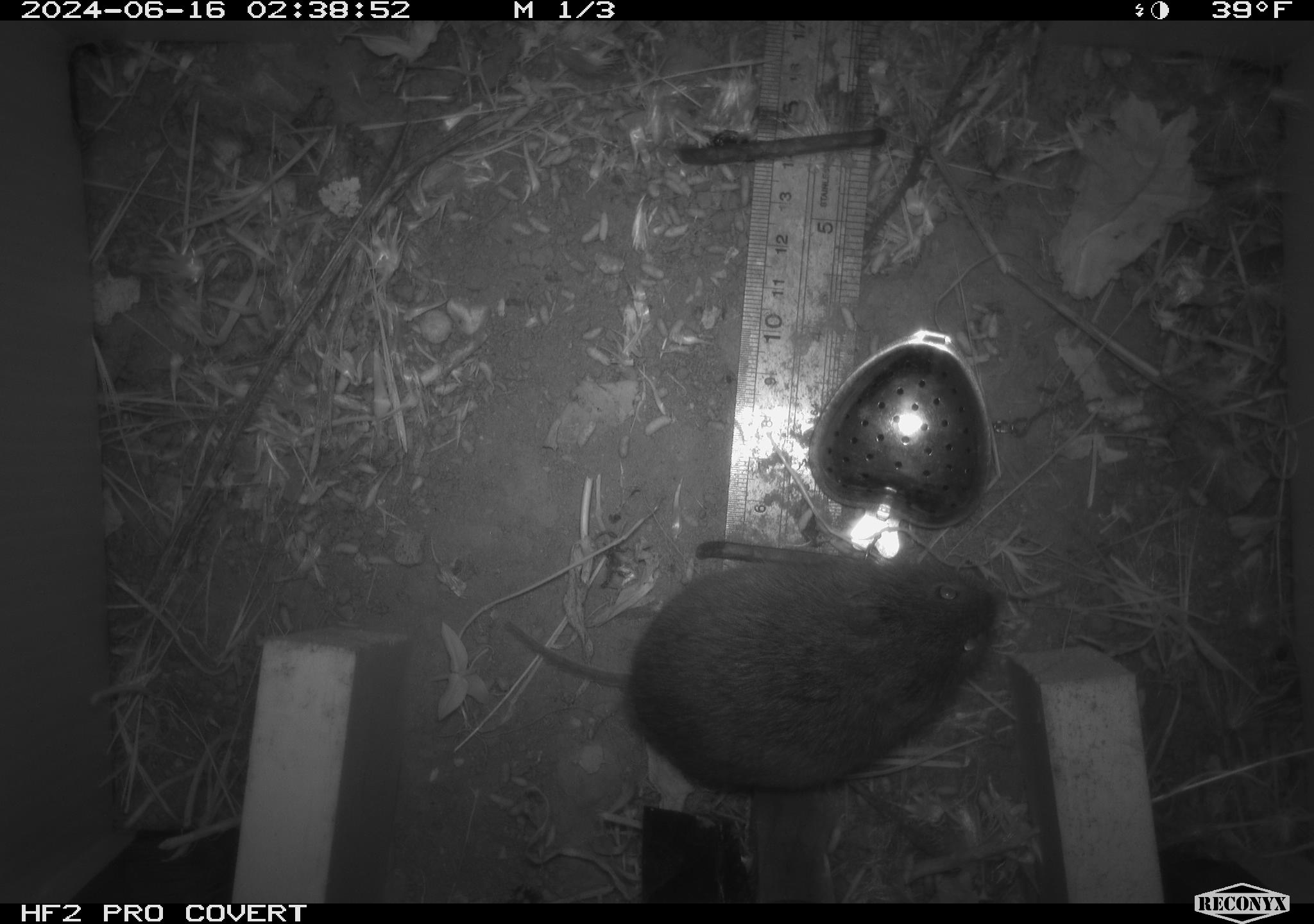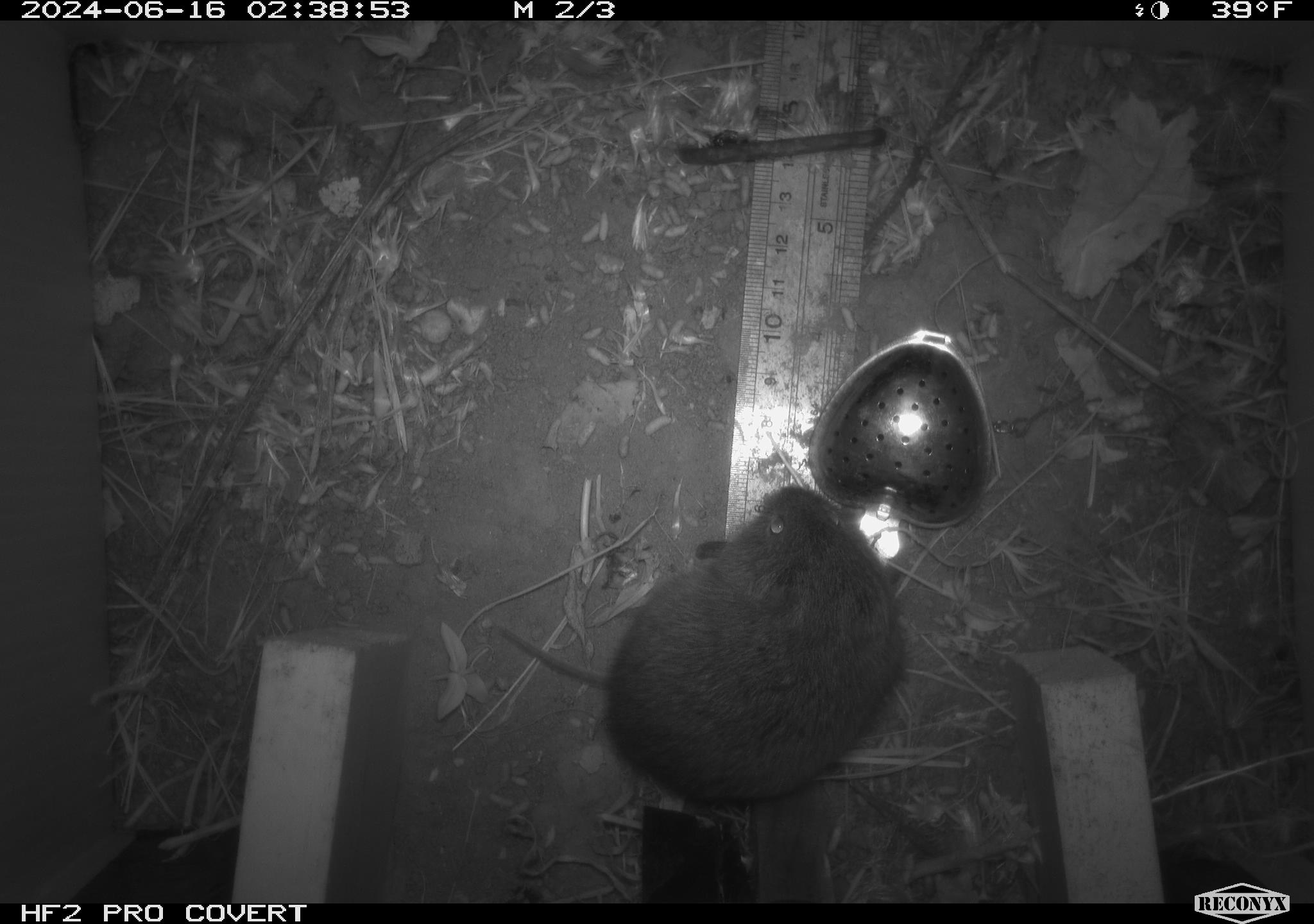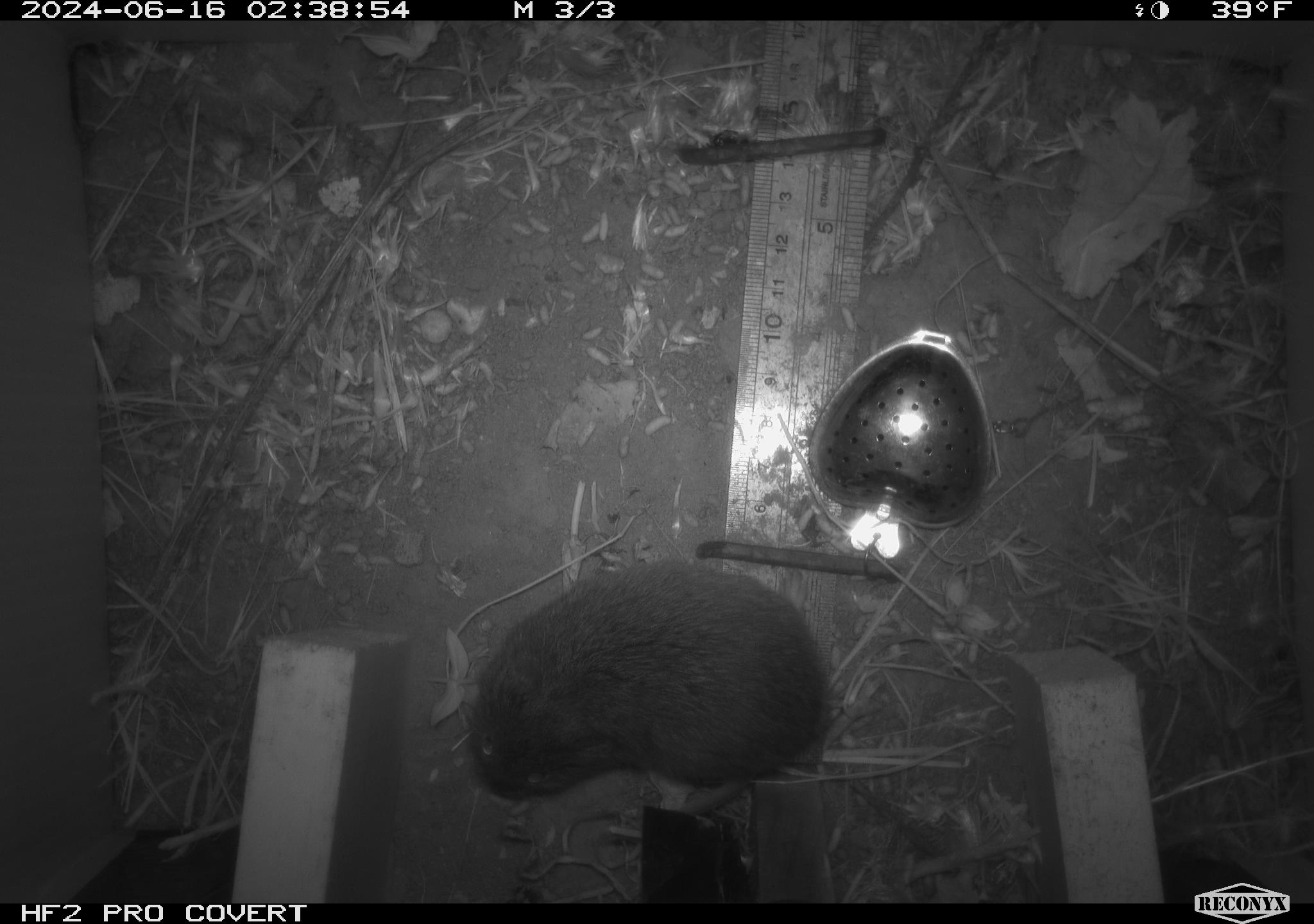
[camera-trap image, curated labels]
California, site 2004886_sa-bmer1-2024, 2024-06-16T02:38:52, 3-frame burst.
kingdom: Animalia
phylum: Chordata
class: Mammalia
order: Rodentia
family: Cricetidae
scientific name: Cricetidae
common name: hamsters, voles, lemmings, and allies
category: cricetidae family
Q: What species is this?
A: Cricetidae family (hamsters, voles, lemmings, and allies) (Cricetidae).